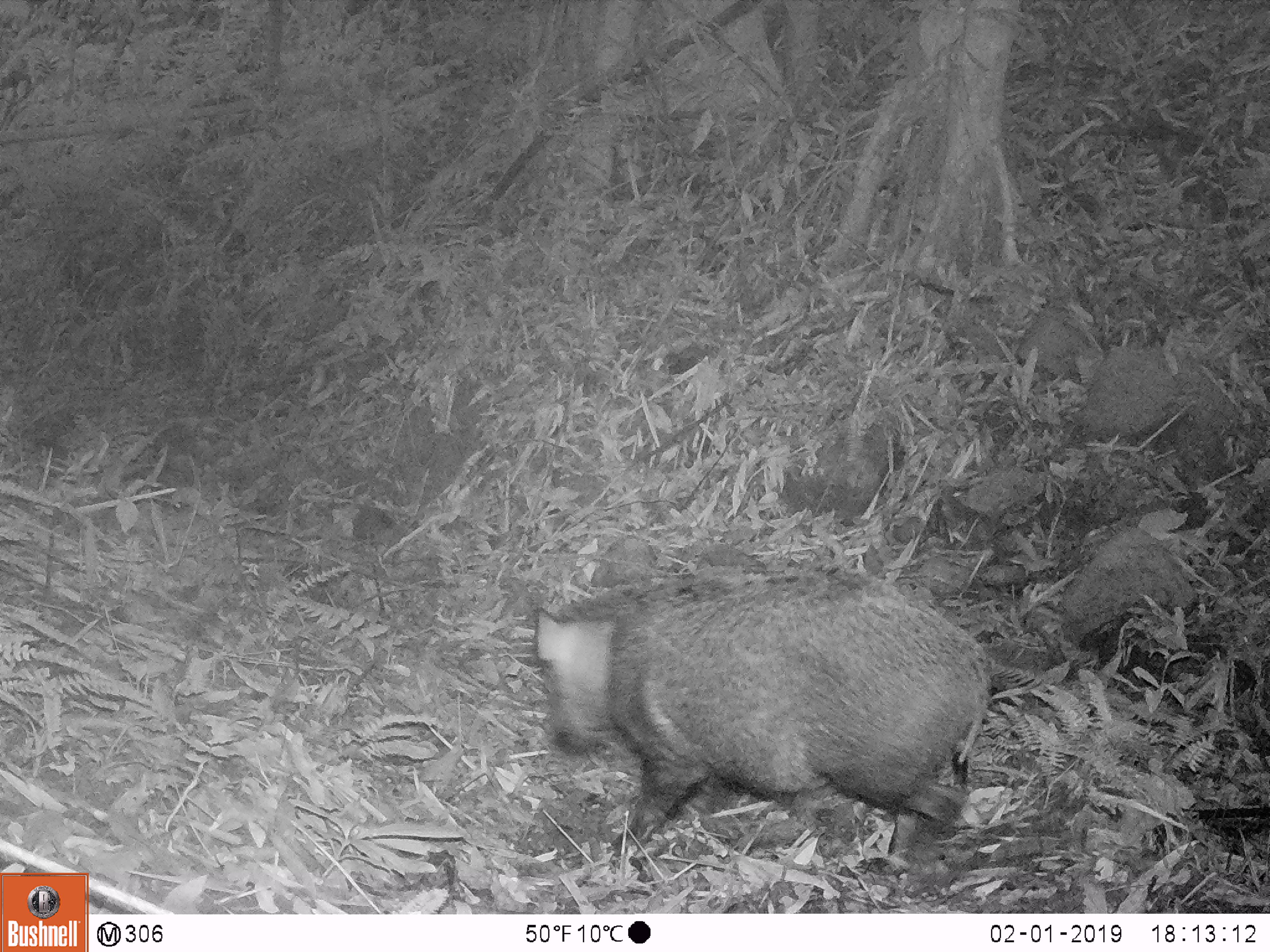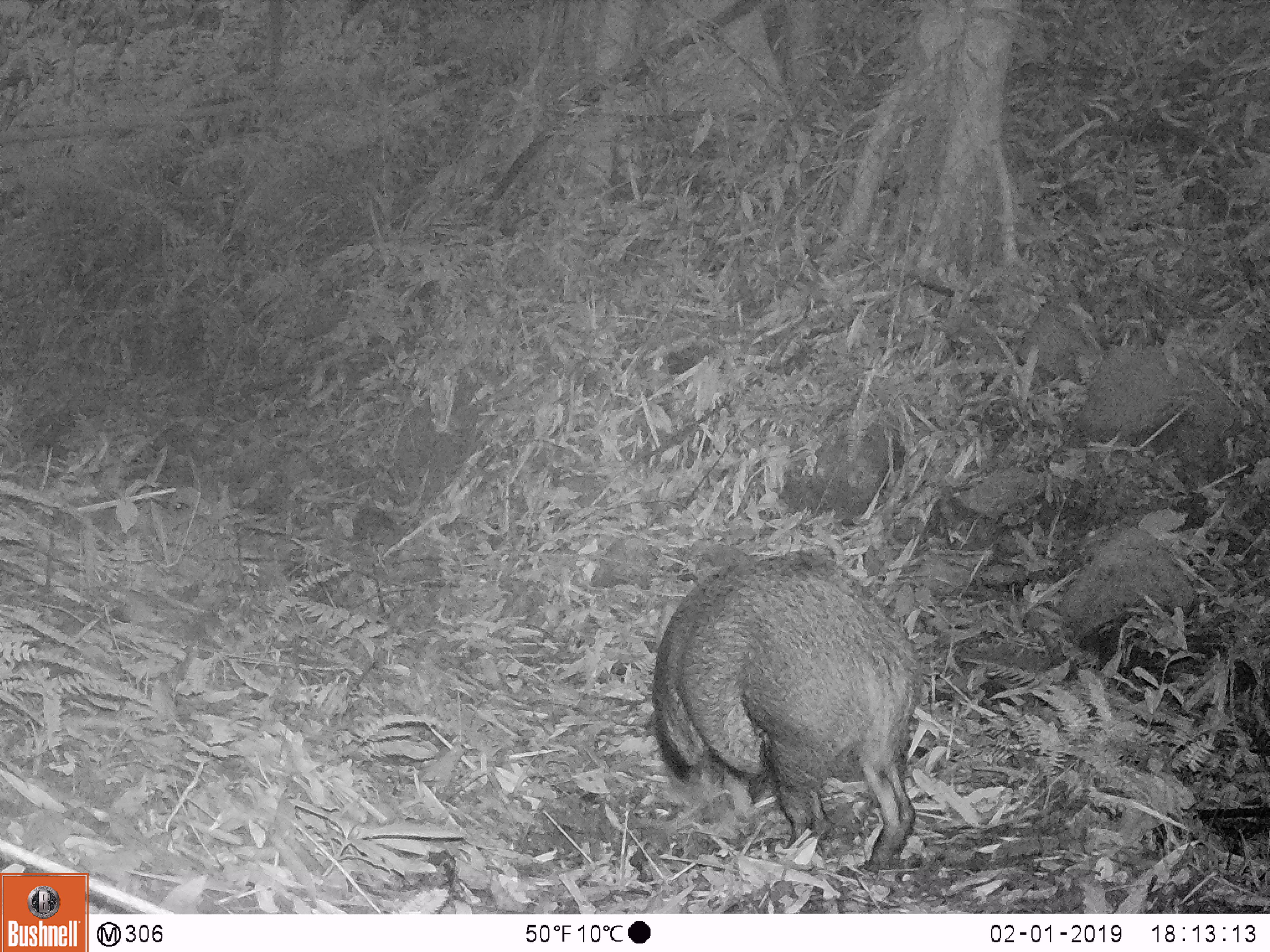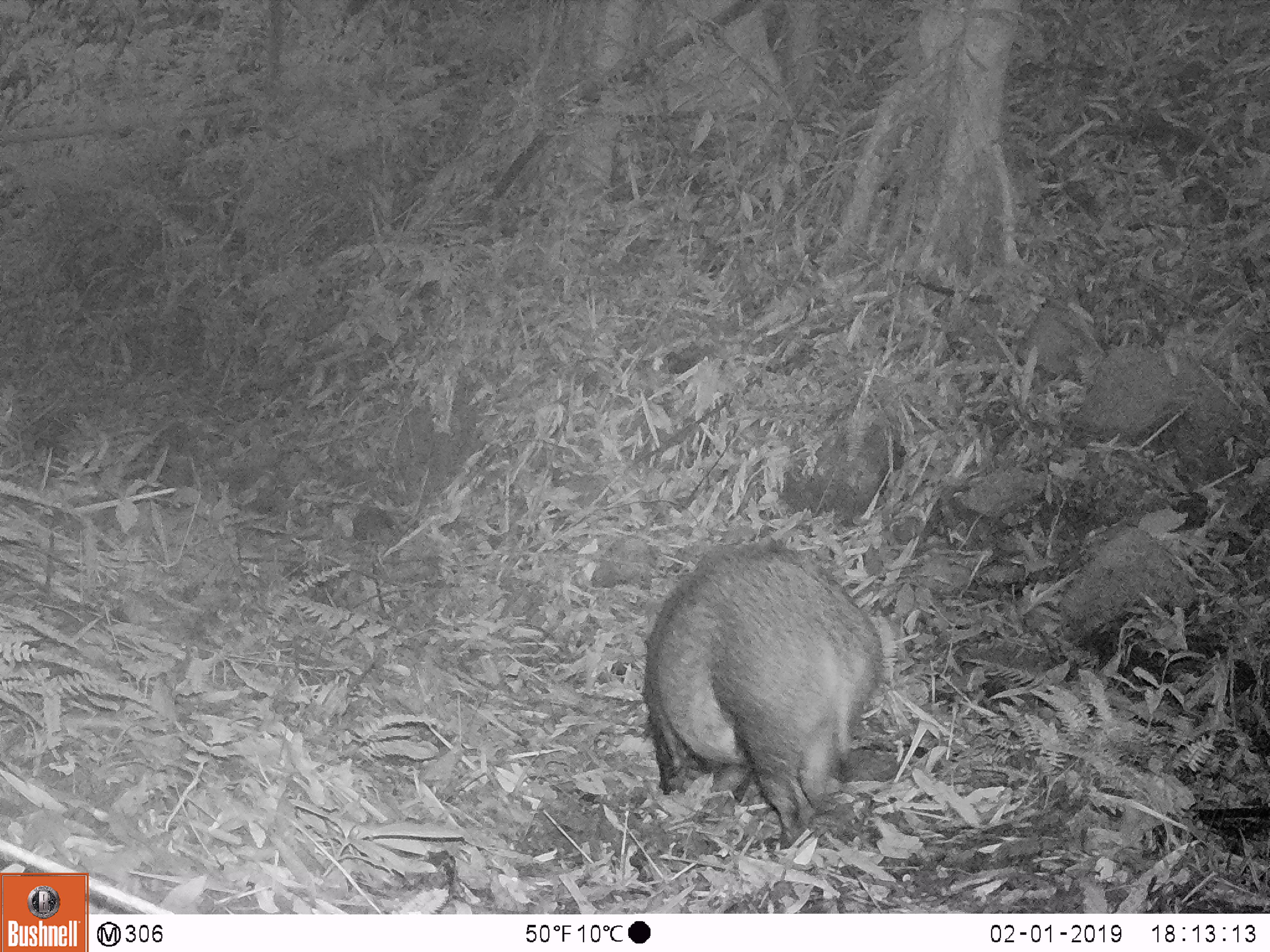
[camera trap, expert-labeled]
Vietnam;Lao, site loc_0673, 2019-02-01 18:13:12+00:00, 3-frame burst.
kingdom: Animalia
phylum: Chordata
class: Mammalia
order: Artiodactyla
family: Suidae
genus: Sus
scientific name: Sus scrofa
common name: eurasian wild pig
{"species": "eurasian wild pig (Sus scrofa)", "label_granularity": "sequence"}